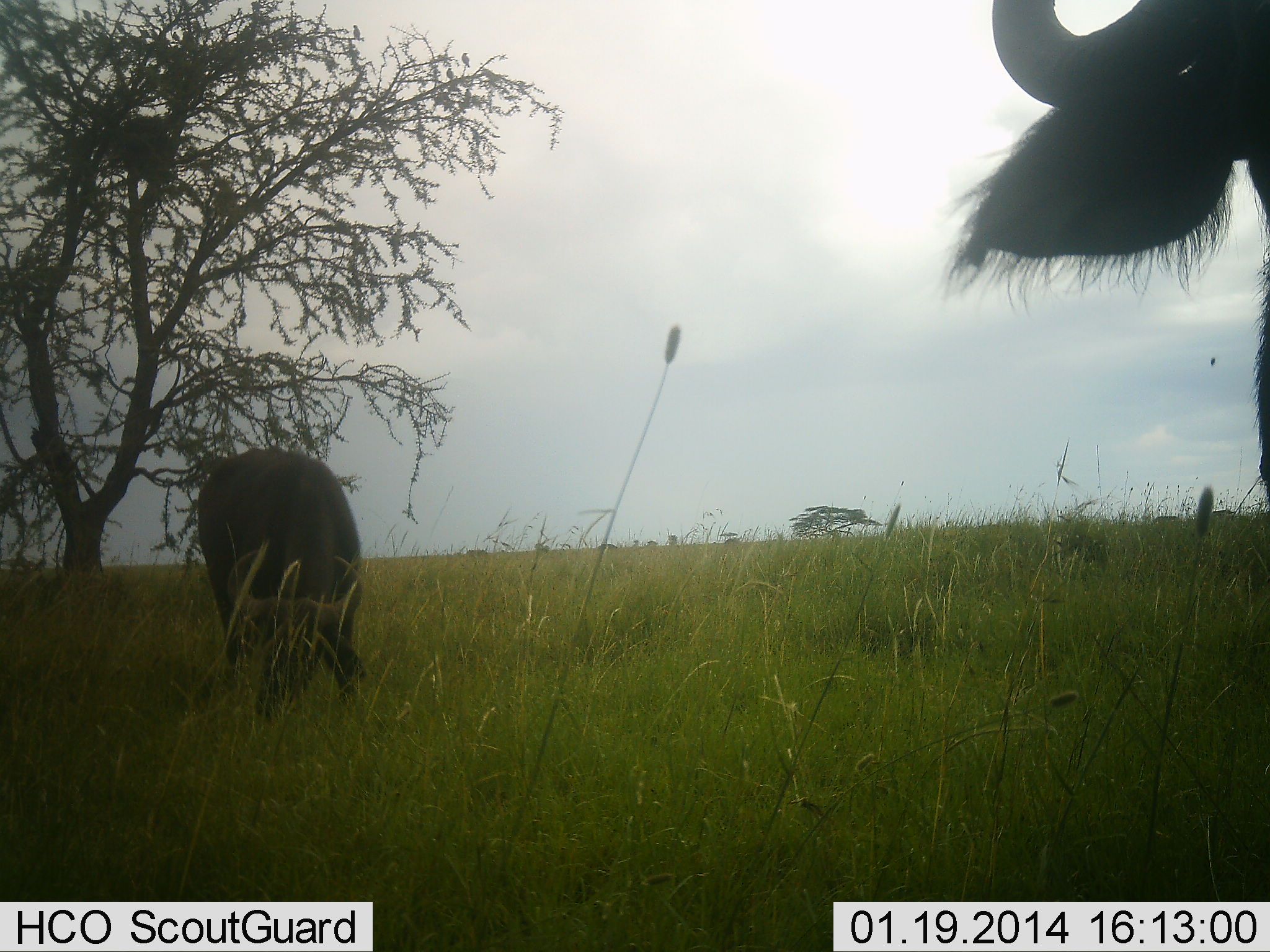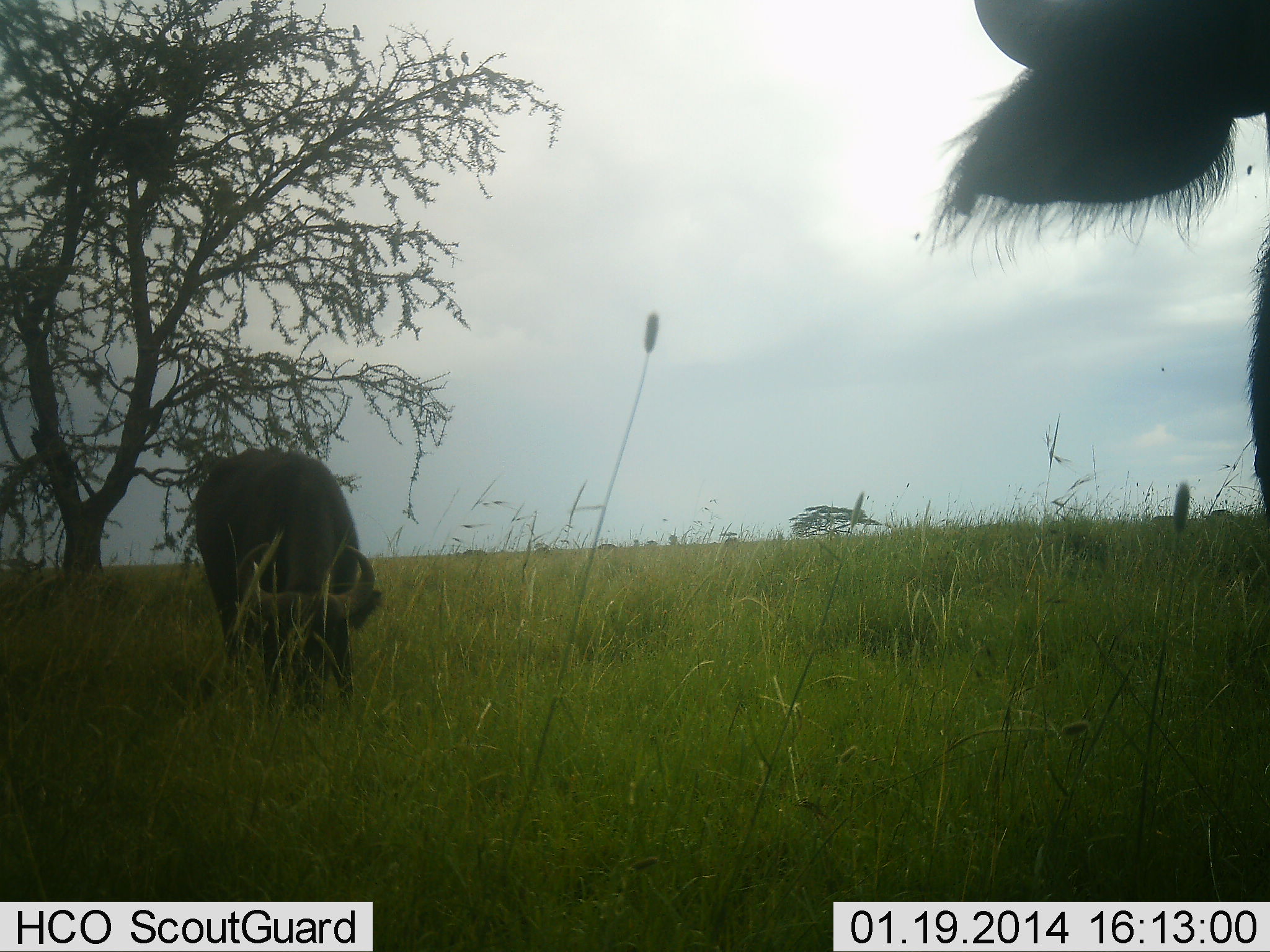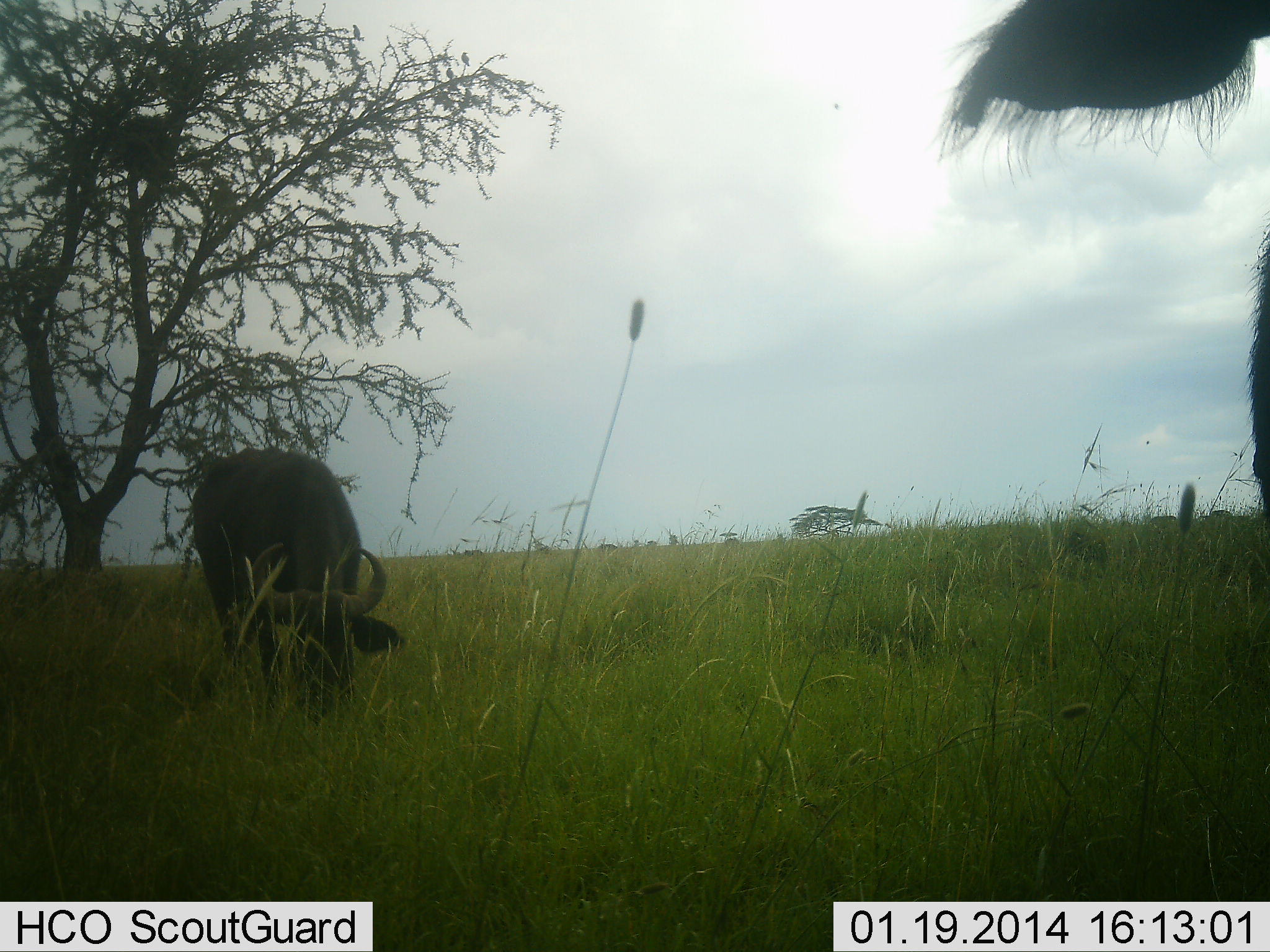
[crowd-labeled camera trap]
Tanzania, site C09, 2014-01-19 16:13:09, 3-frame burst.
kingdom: Animalia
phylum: Chordata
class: Mammalia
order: Artiodactyla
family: Bovidae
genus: Syncerus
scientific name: Syncerus caffer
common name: cape buffalo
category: buffalo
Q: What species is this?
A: Buffalo (cape buffalo) (Syncerus caffer).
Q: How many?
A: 2.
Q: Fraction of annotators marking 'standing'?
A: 70%.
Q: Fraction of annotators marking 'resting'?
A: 0%.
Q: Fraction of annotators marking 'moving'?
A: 10%.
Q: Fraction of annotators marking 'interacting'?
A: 0%.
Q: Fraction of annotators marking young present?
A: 0%.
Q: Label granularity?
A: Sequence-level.